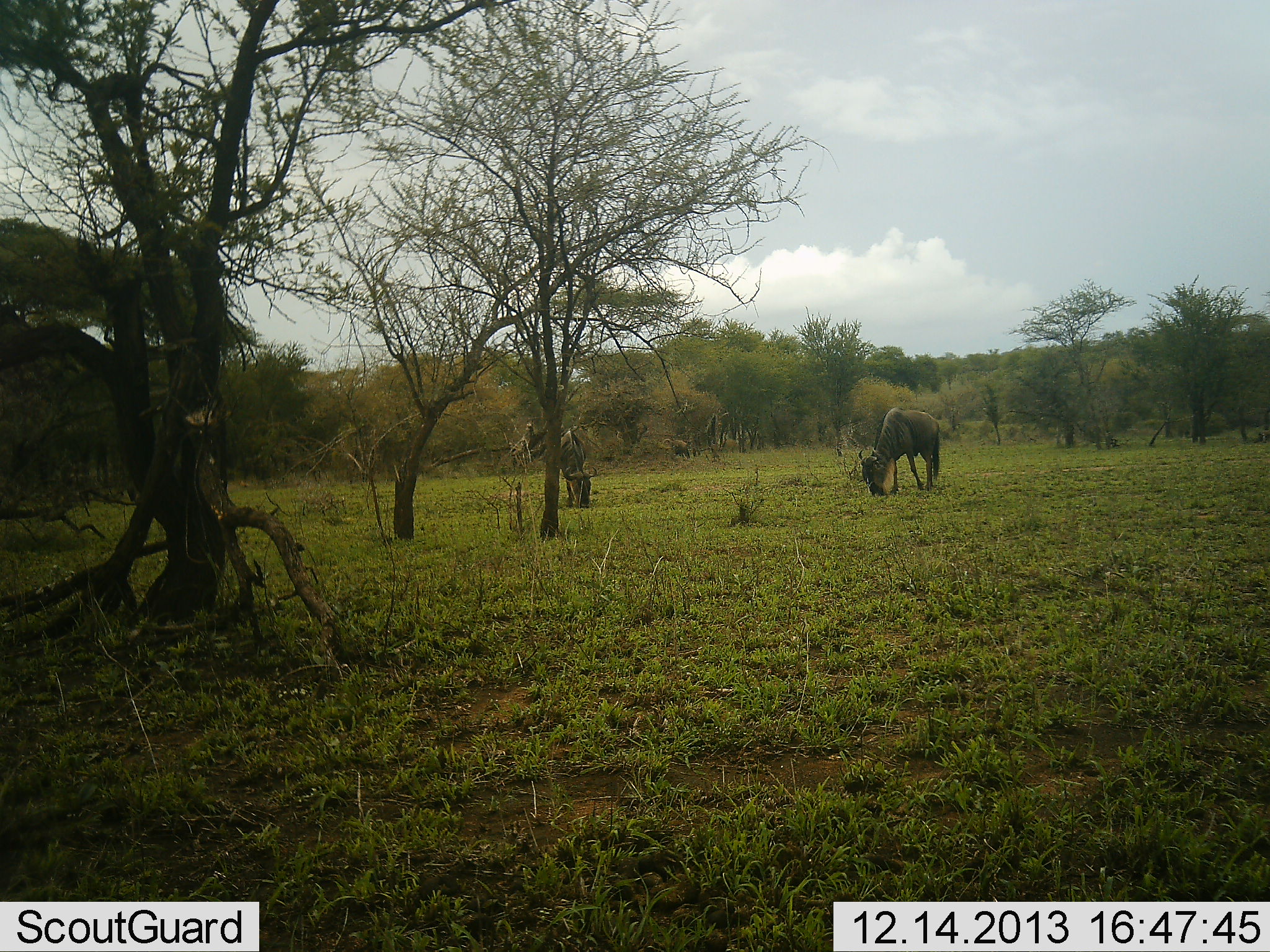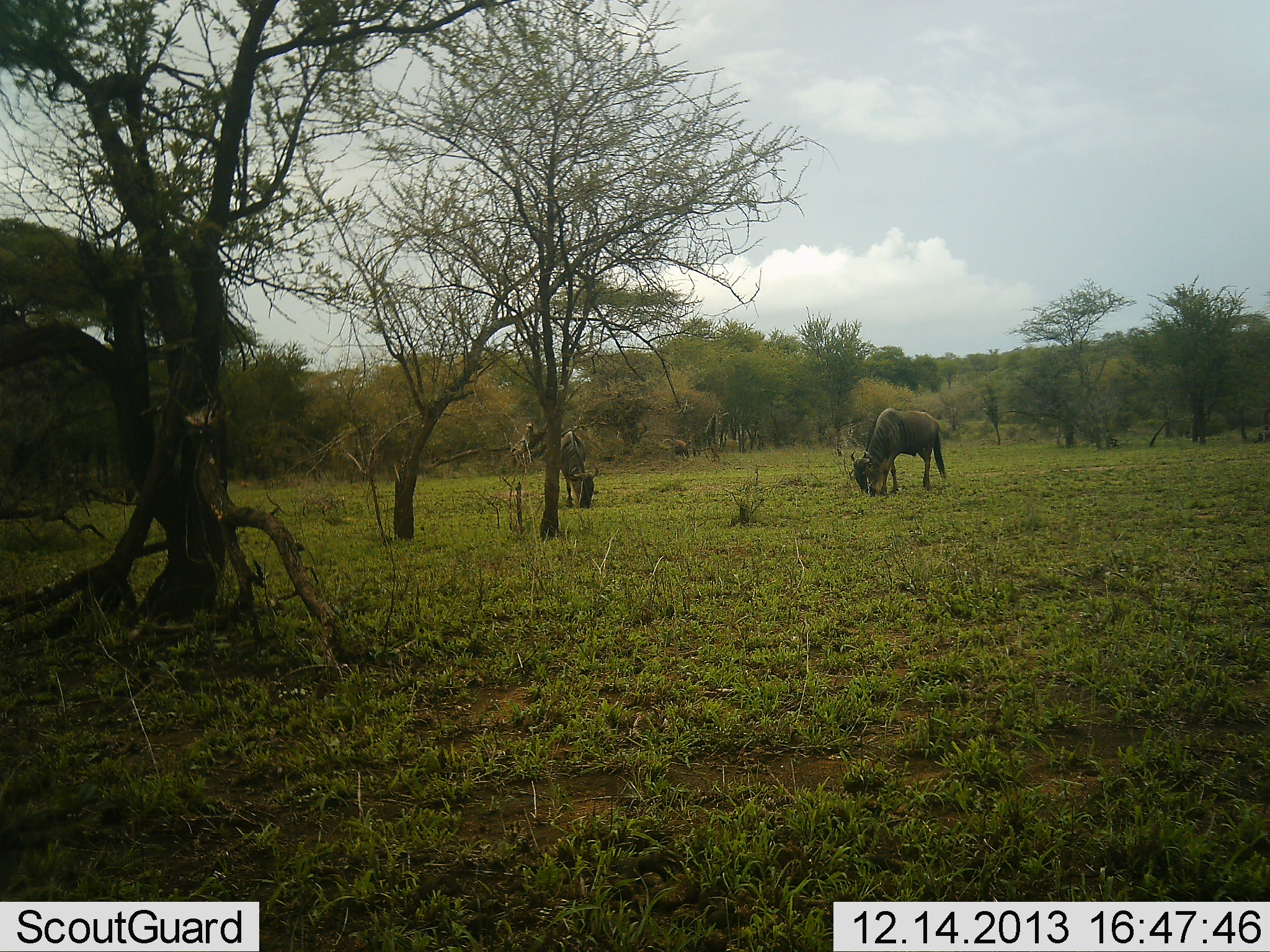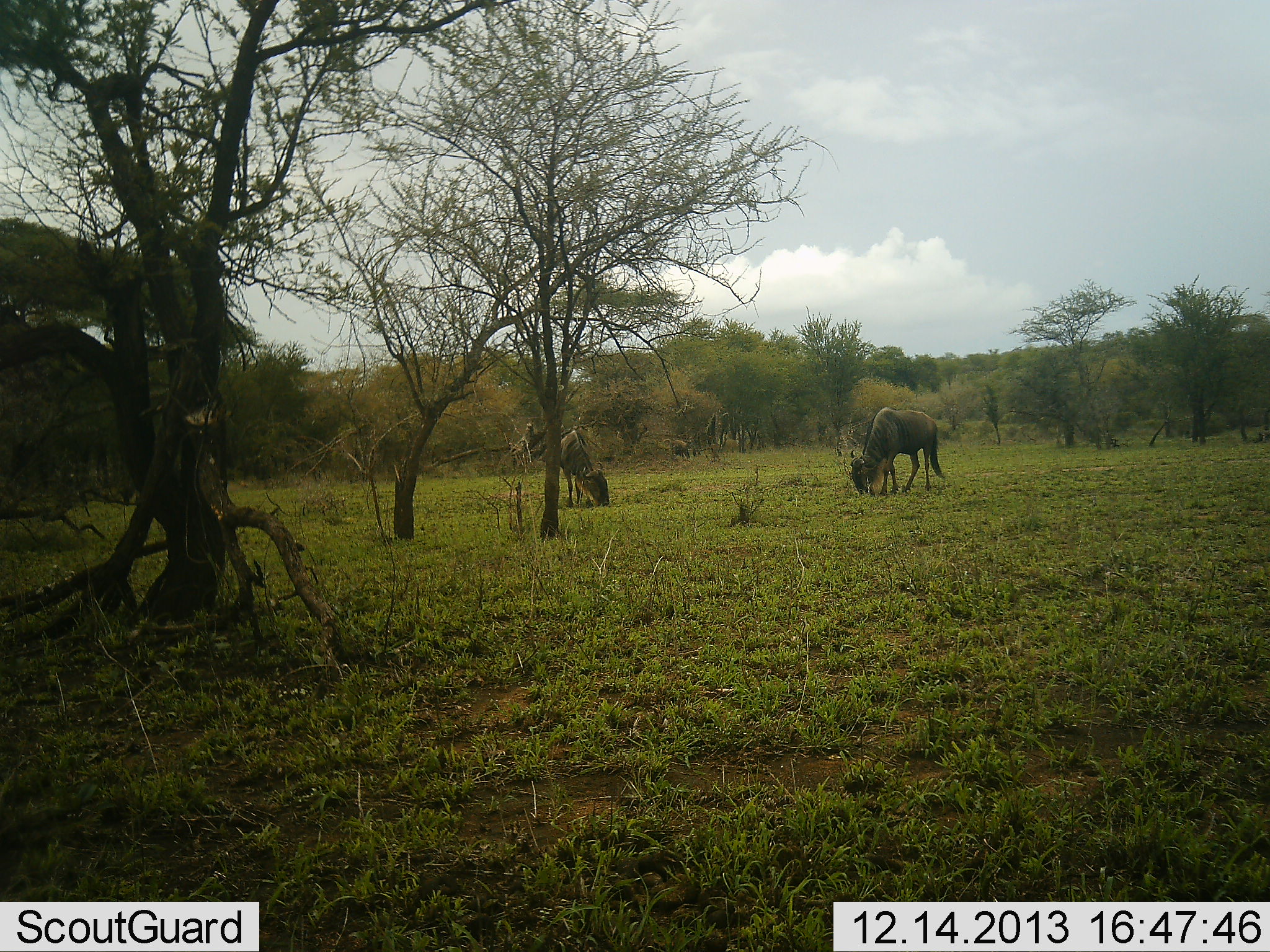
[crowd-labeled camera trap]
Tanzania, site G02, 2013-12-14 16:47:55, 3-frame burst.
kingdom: Animalia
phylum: Chordata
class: Mammalia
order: Artiodactyla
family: Bovidae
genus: Connochaetes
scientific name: Connochaetes taurinus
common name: blue wildebeest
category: wildebeest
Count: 2.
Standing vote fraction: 26%.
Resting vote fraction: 0%.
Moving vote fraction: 4%.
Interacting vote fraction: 0%.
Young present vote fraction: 0%.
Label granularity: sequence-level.